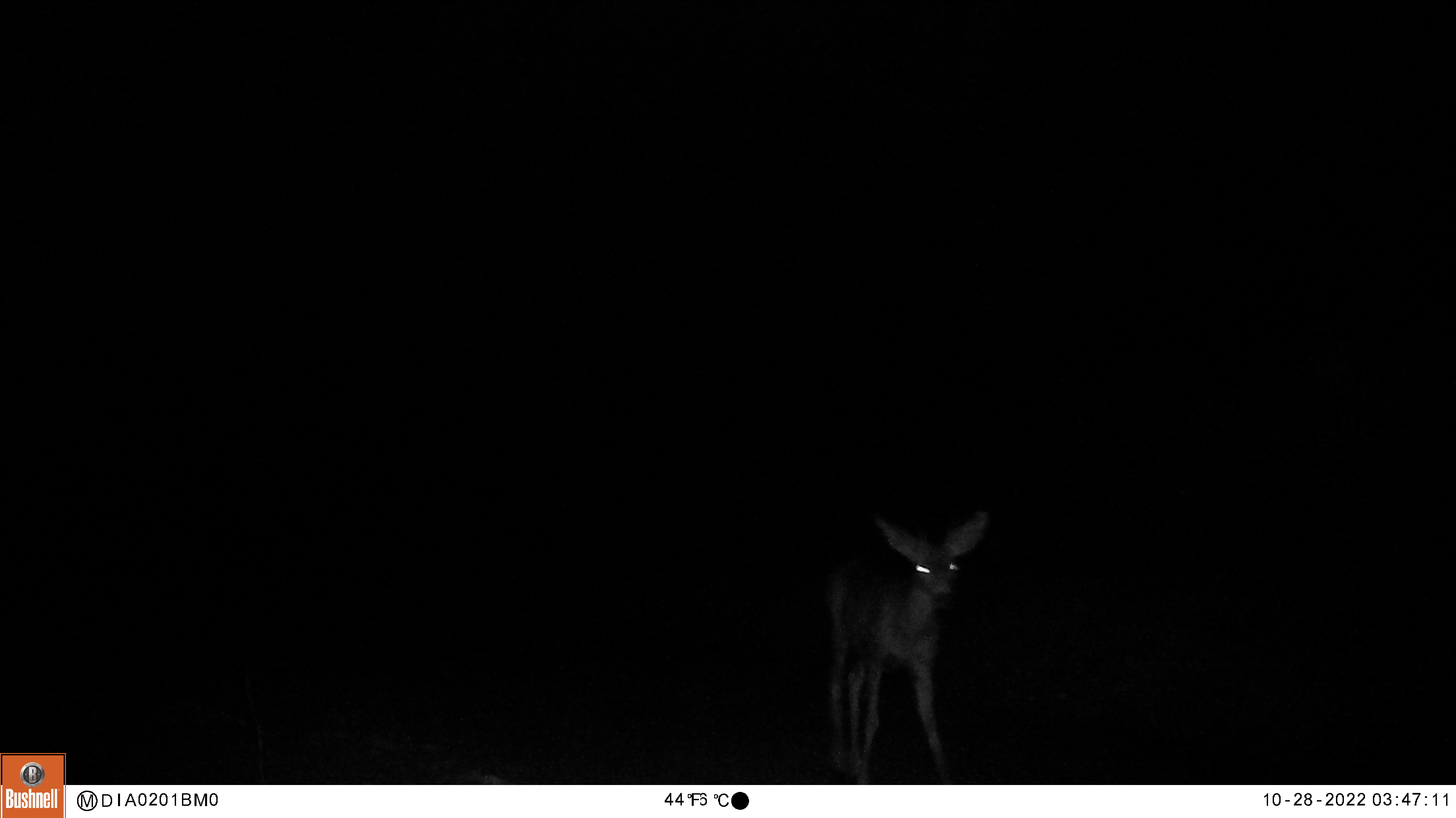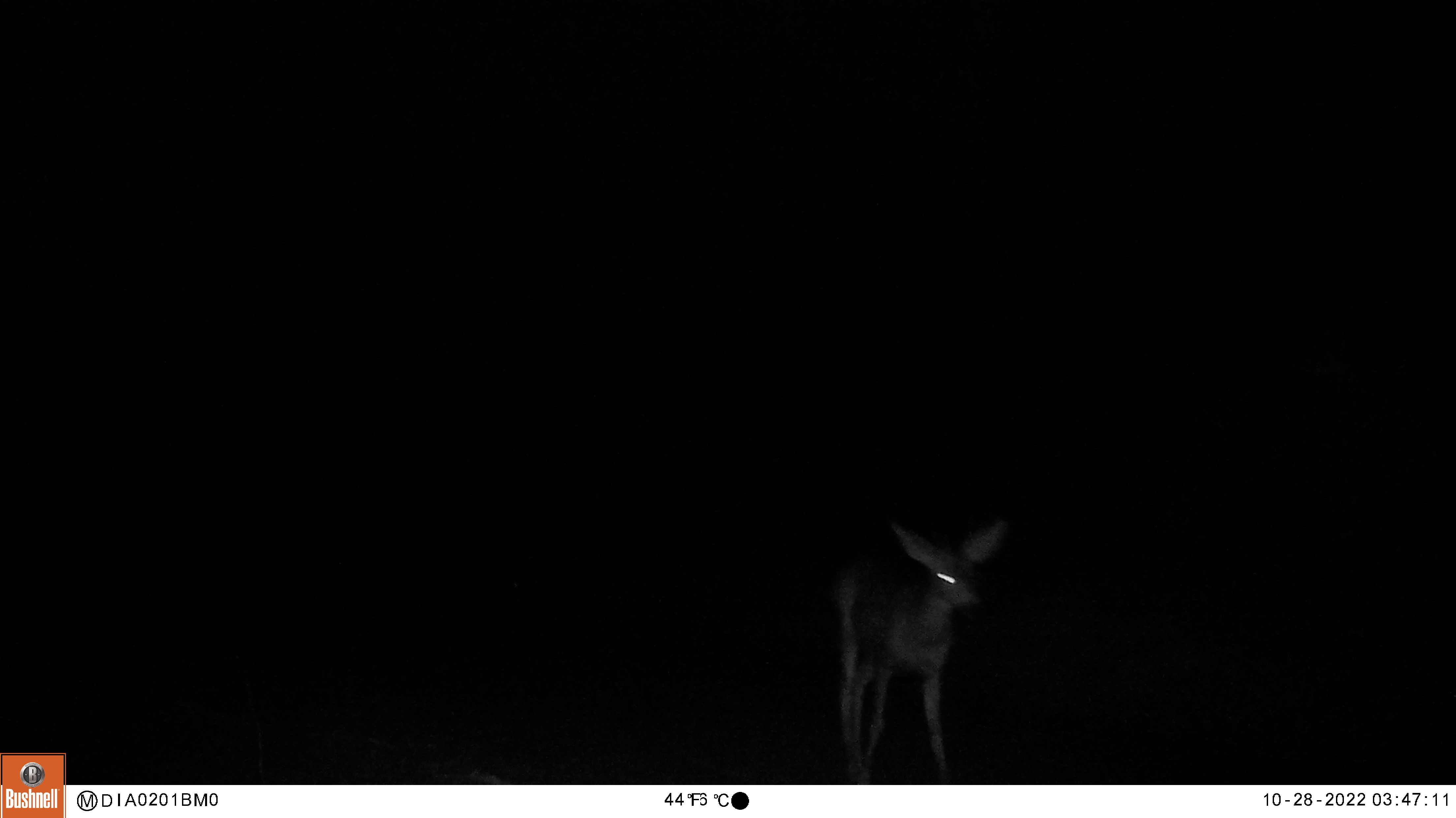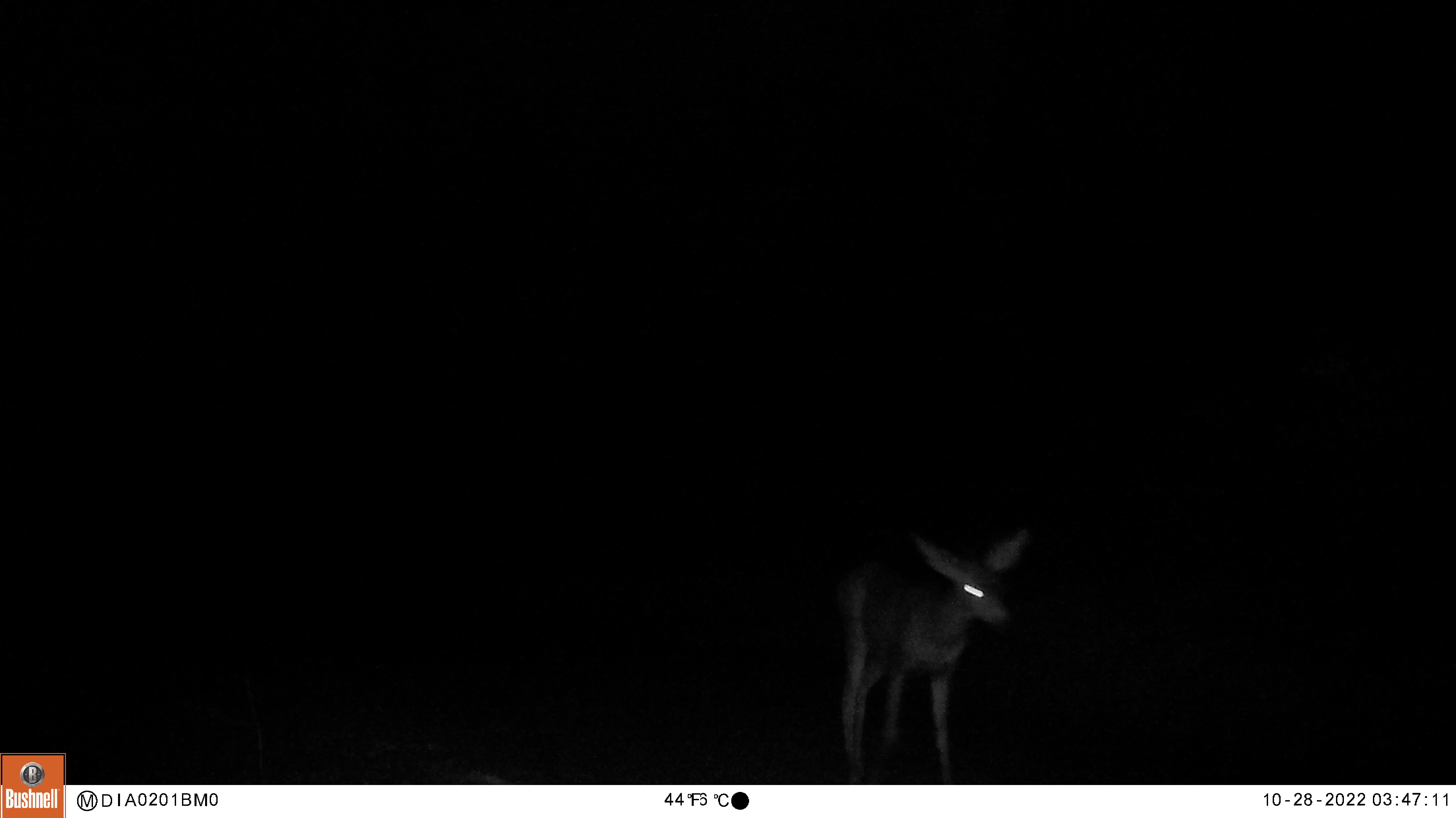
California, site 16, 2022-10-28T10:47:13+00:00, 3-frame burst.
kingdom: Animalia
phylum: Chordata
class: Mammalia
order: Artiodactyla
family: Cervidae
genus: Odocoileus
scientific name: Odocoileus hemionus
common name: mule deer